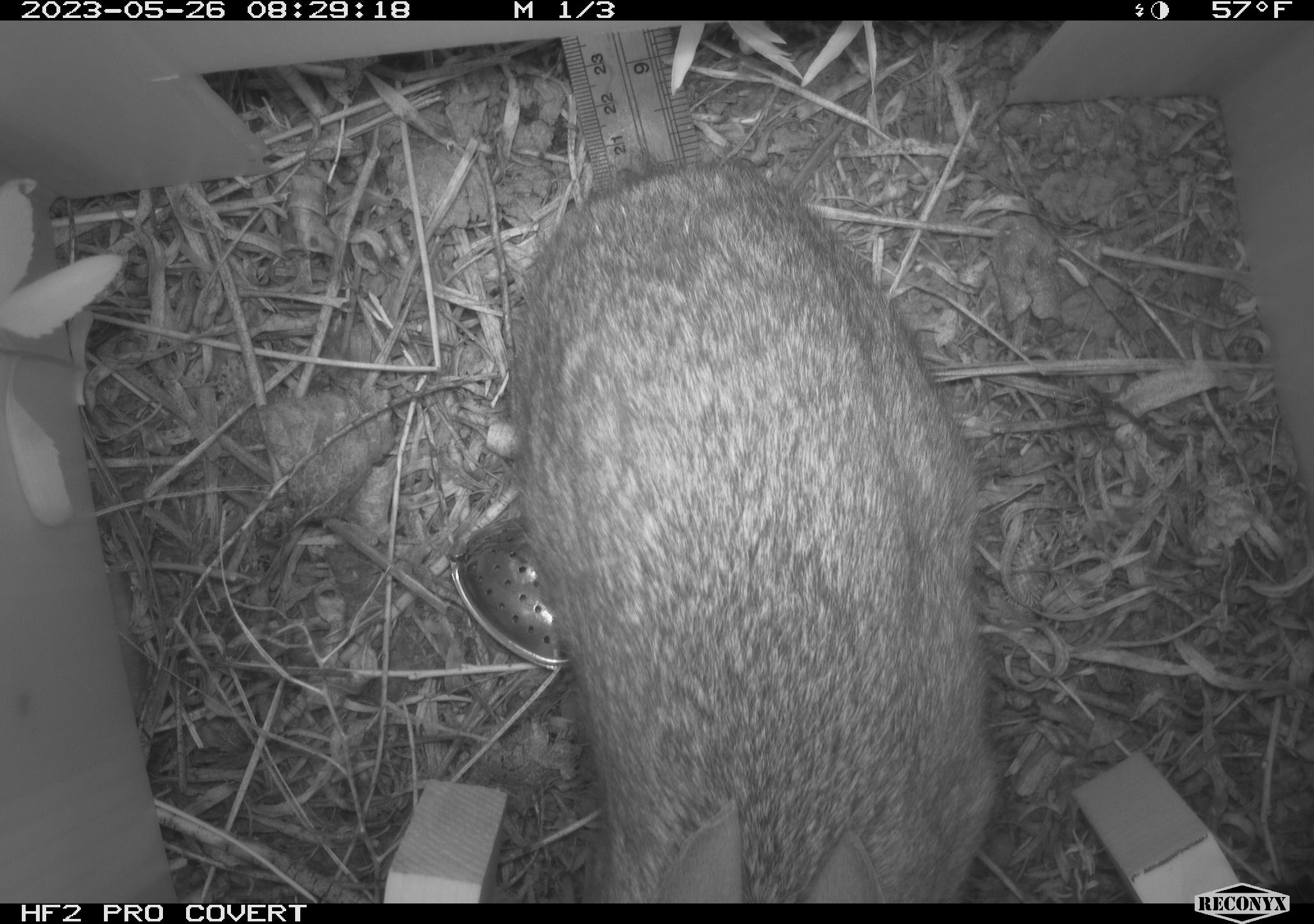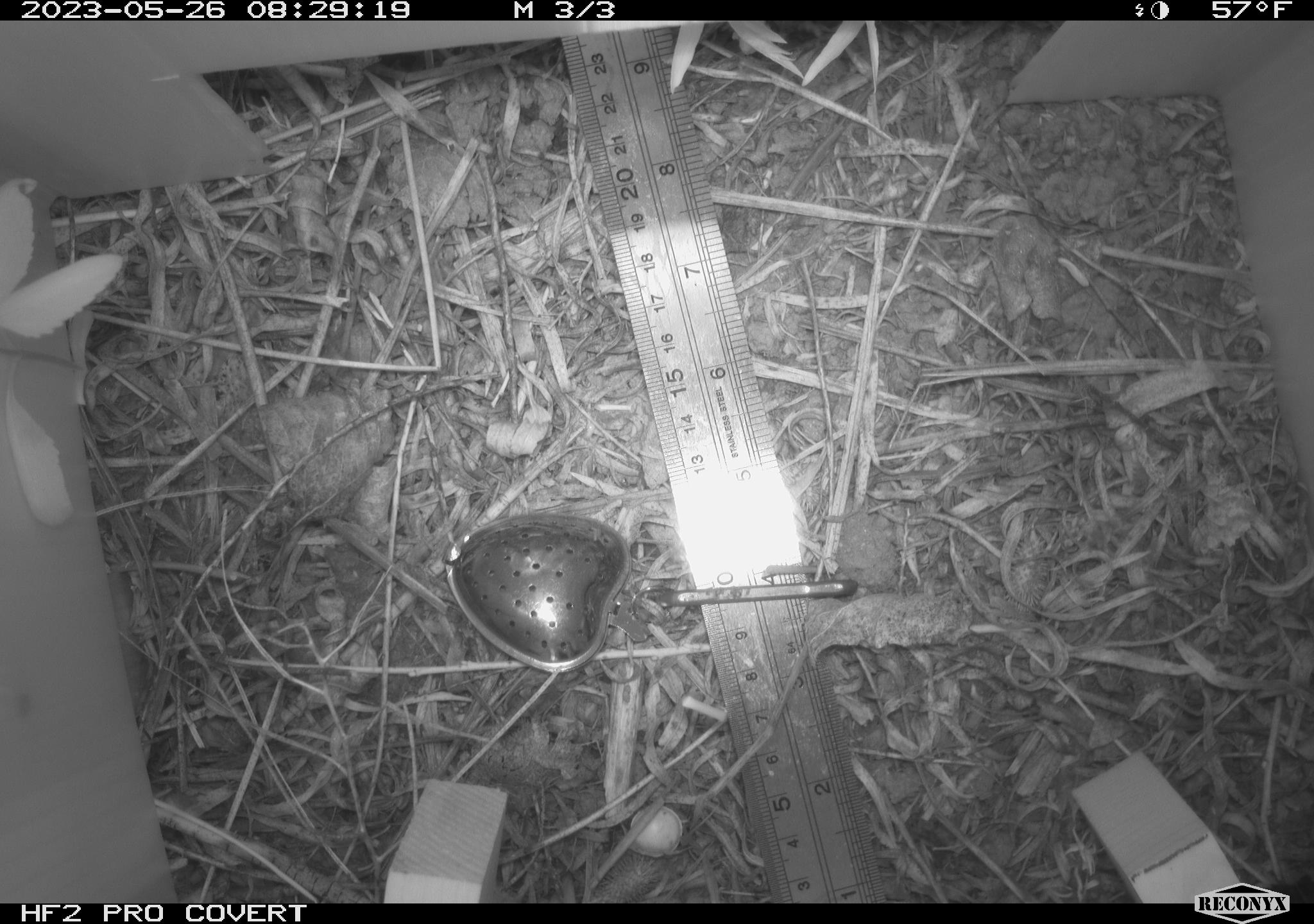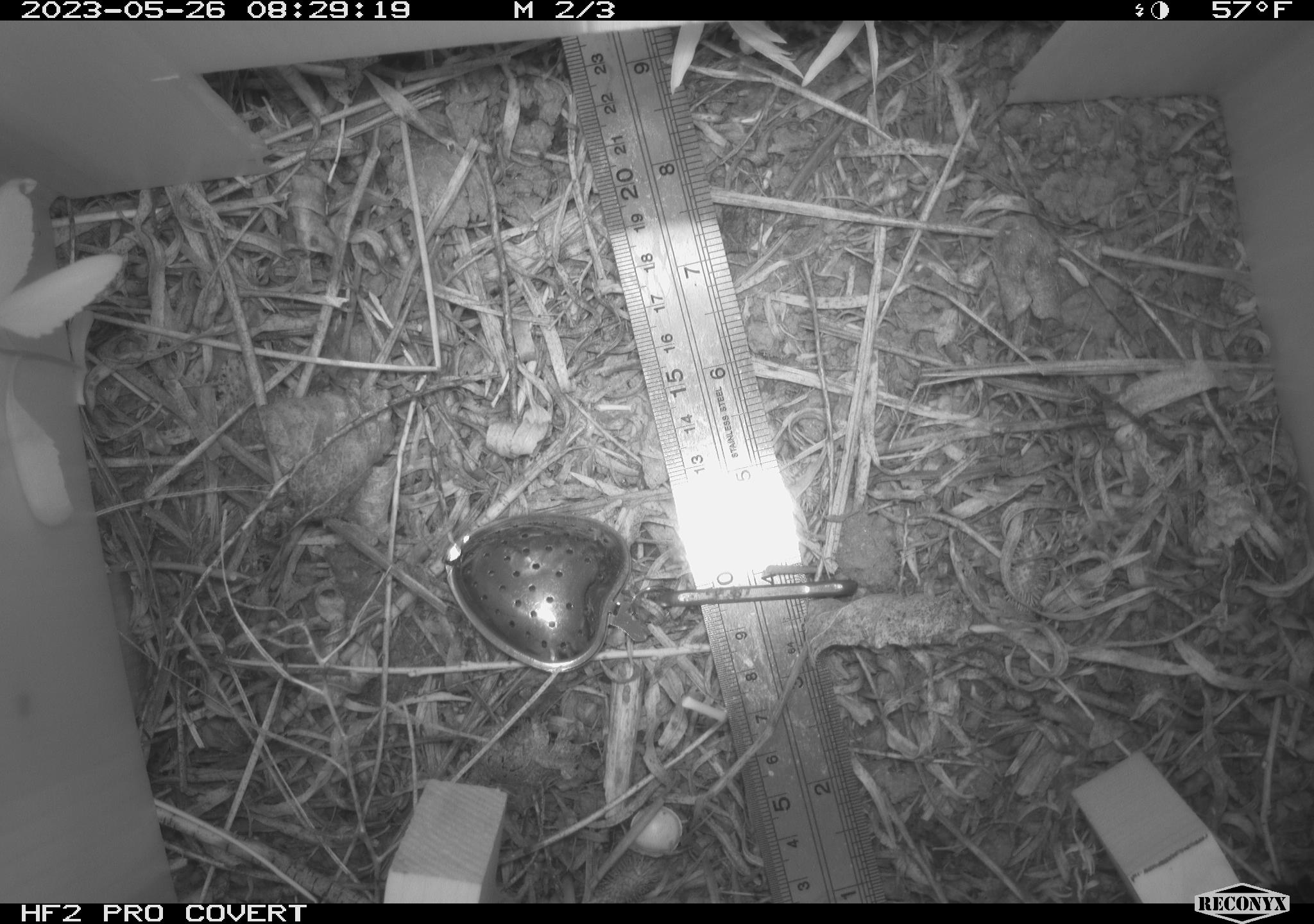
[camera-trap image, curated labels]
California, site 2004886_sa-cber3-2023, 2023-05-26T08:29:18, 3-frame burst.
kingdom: Animalia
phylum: Chordata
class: Mammalia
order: Lagomorpha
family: Leporidae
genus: Sylvilagus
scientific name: Sylvilagus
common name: cottontail rabbits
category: sylvilagus species